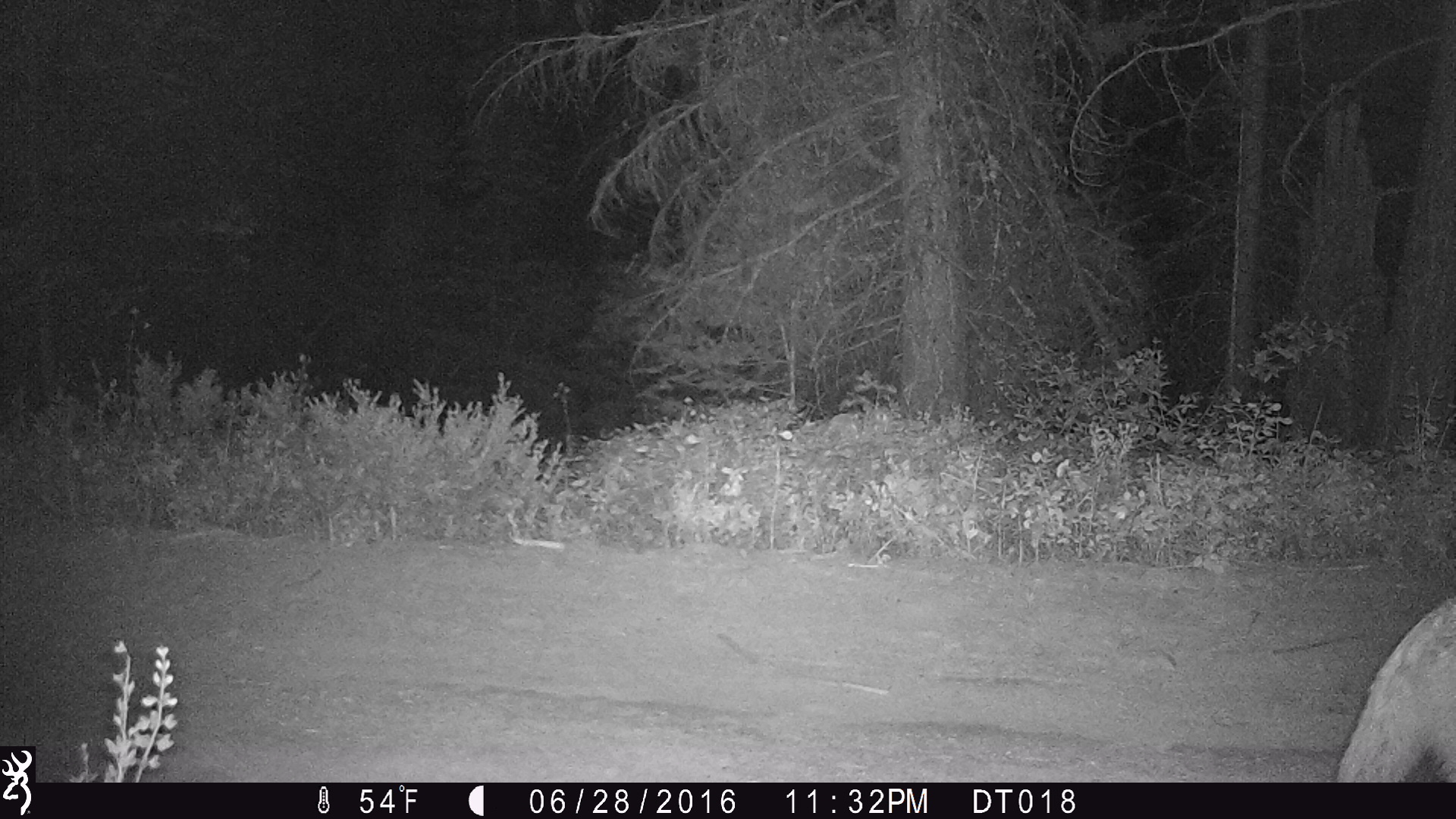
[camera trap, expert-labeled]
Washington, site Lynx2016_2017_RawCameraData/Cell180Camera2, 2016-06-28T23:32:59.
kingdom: Animalia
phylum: Chordata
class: Mammalia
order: Carnivora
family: Canidae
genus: Canis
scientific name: Canis latrans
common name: coyote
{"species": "Canis latrans (coyote)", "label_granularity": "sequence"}